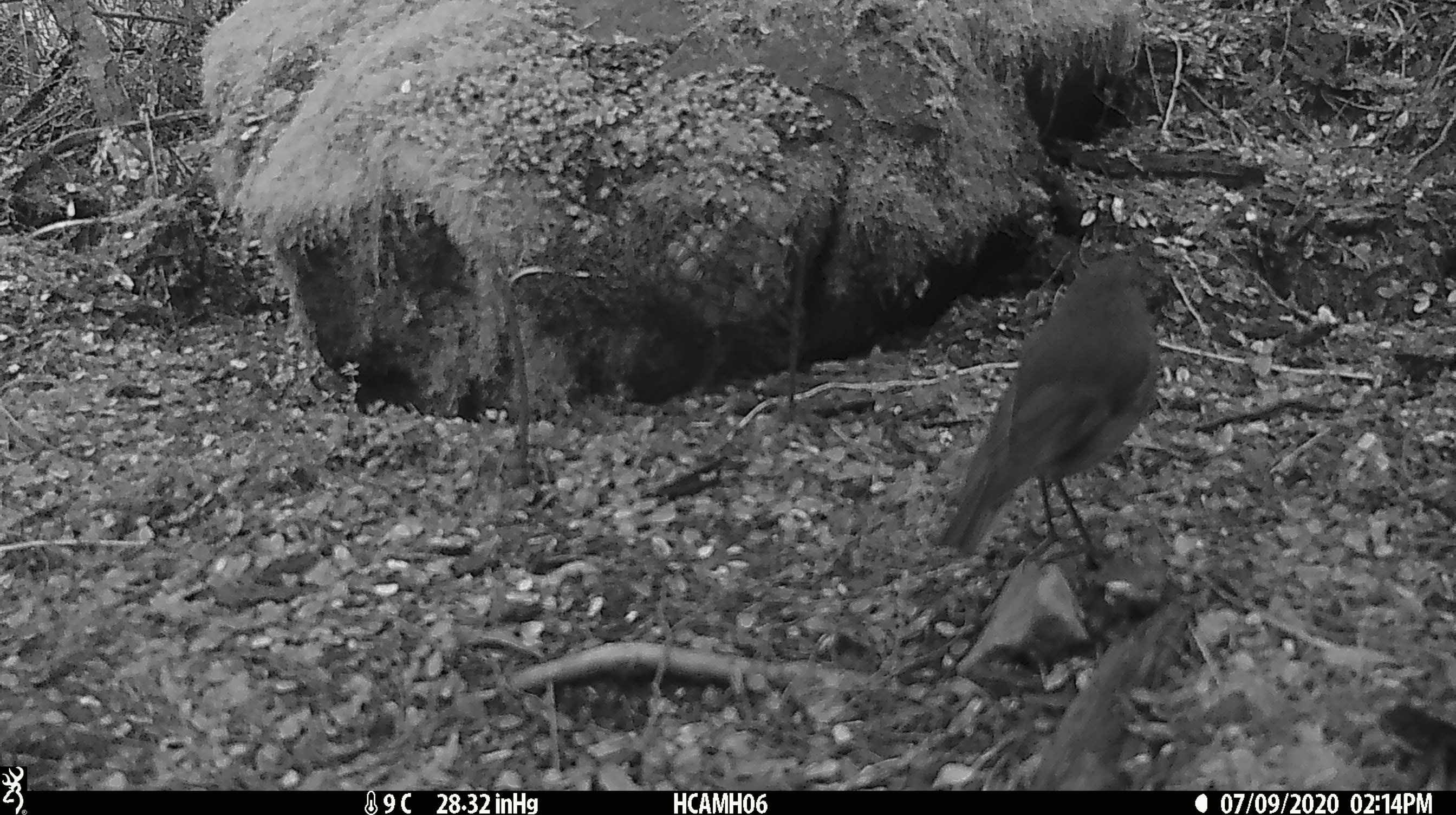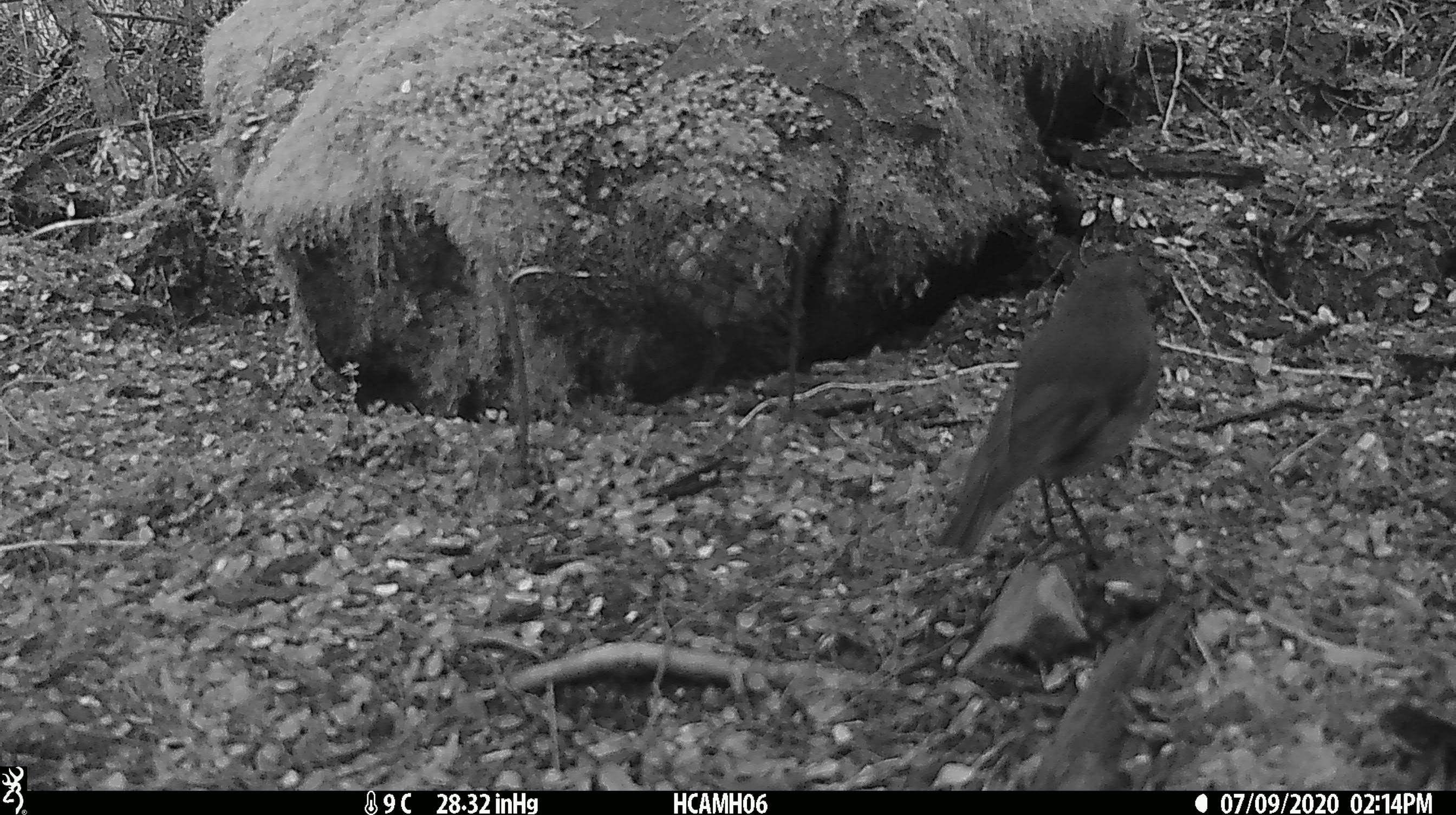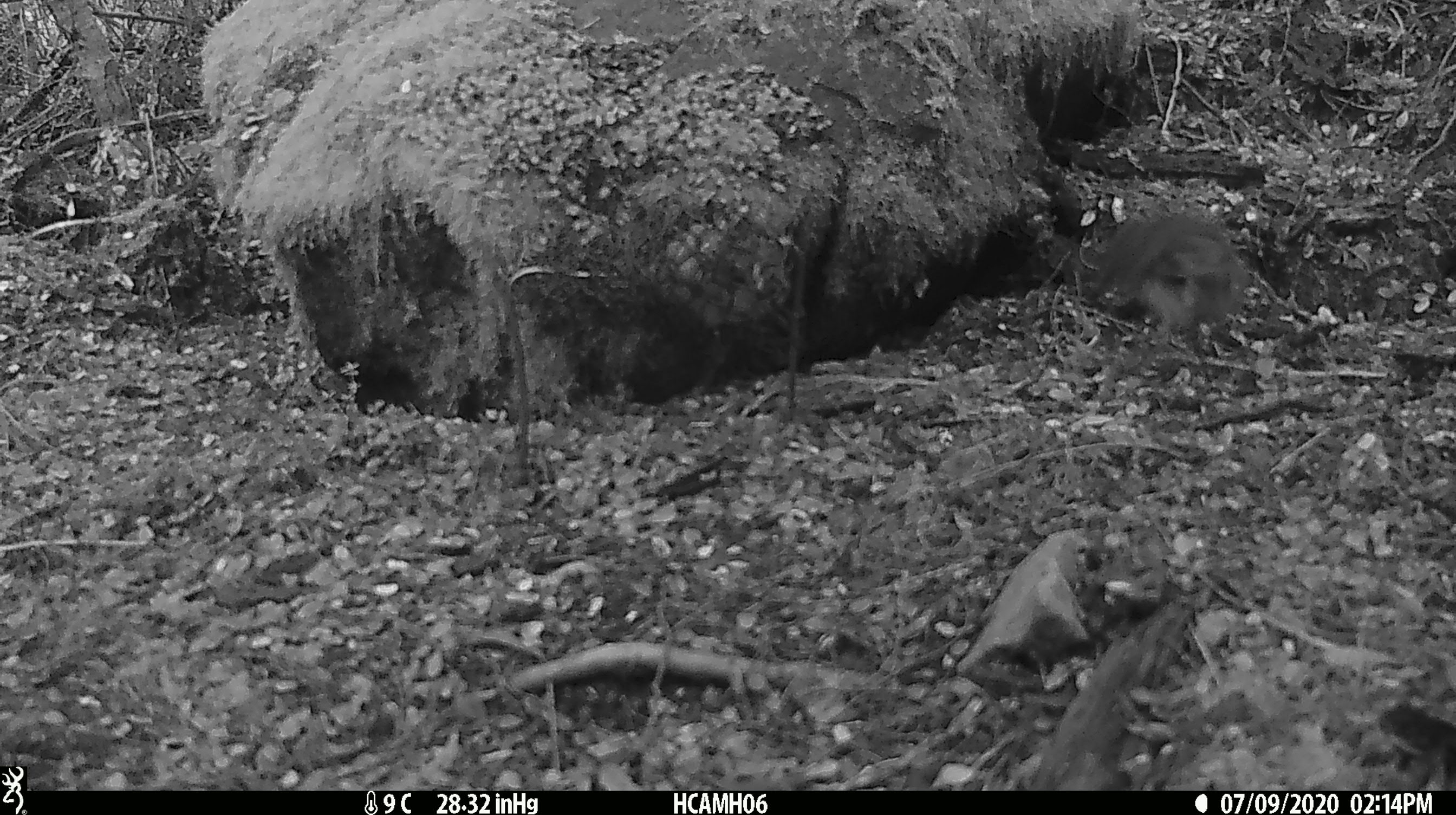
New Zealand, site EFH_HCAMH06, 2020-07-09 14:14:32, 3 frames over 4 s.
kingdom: Animalia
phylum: Chordata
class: Aves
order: Passeriformes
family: Petroicidae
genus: Petroica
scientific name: Petroica australis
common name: new zealand robin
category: robin